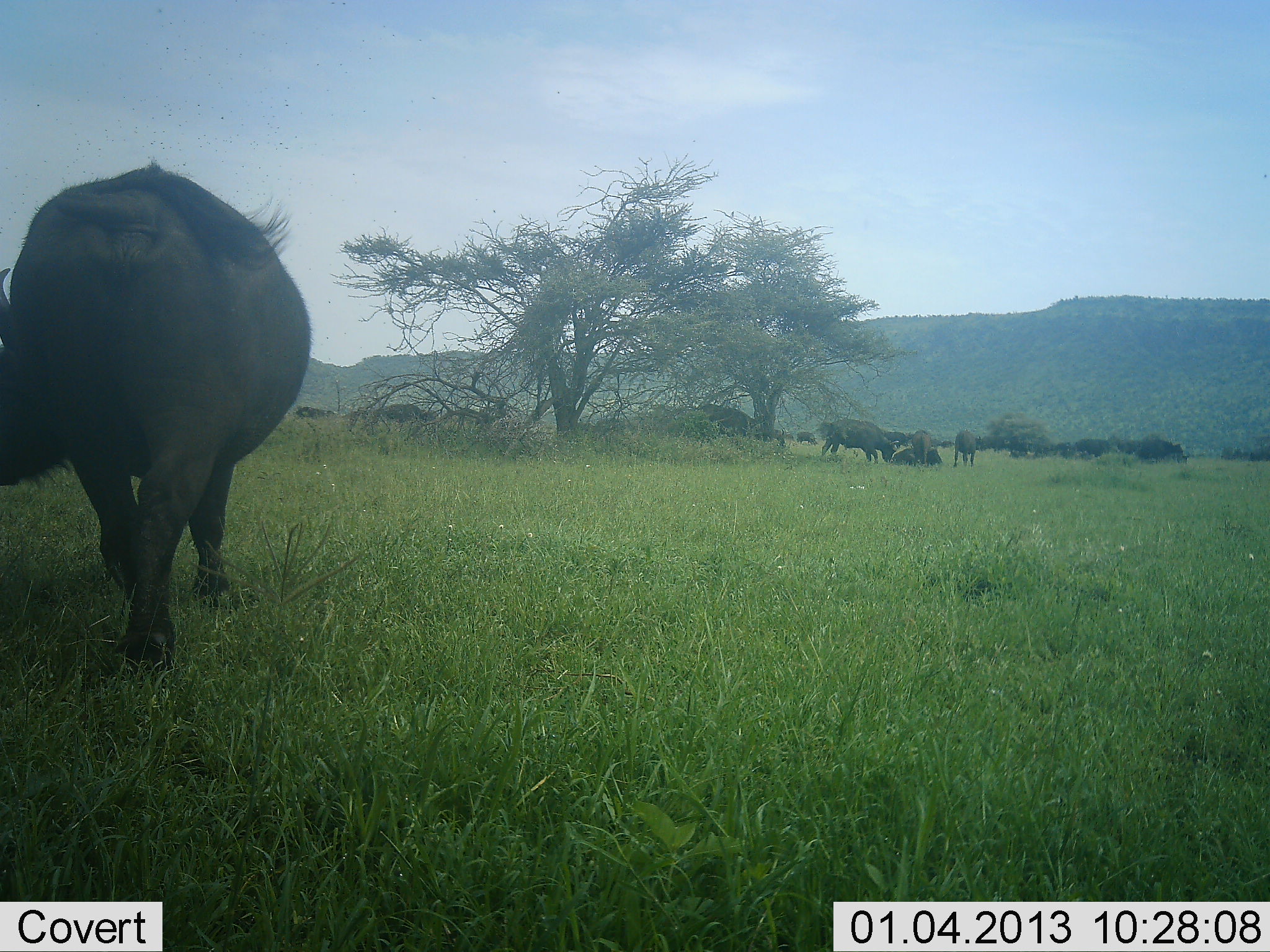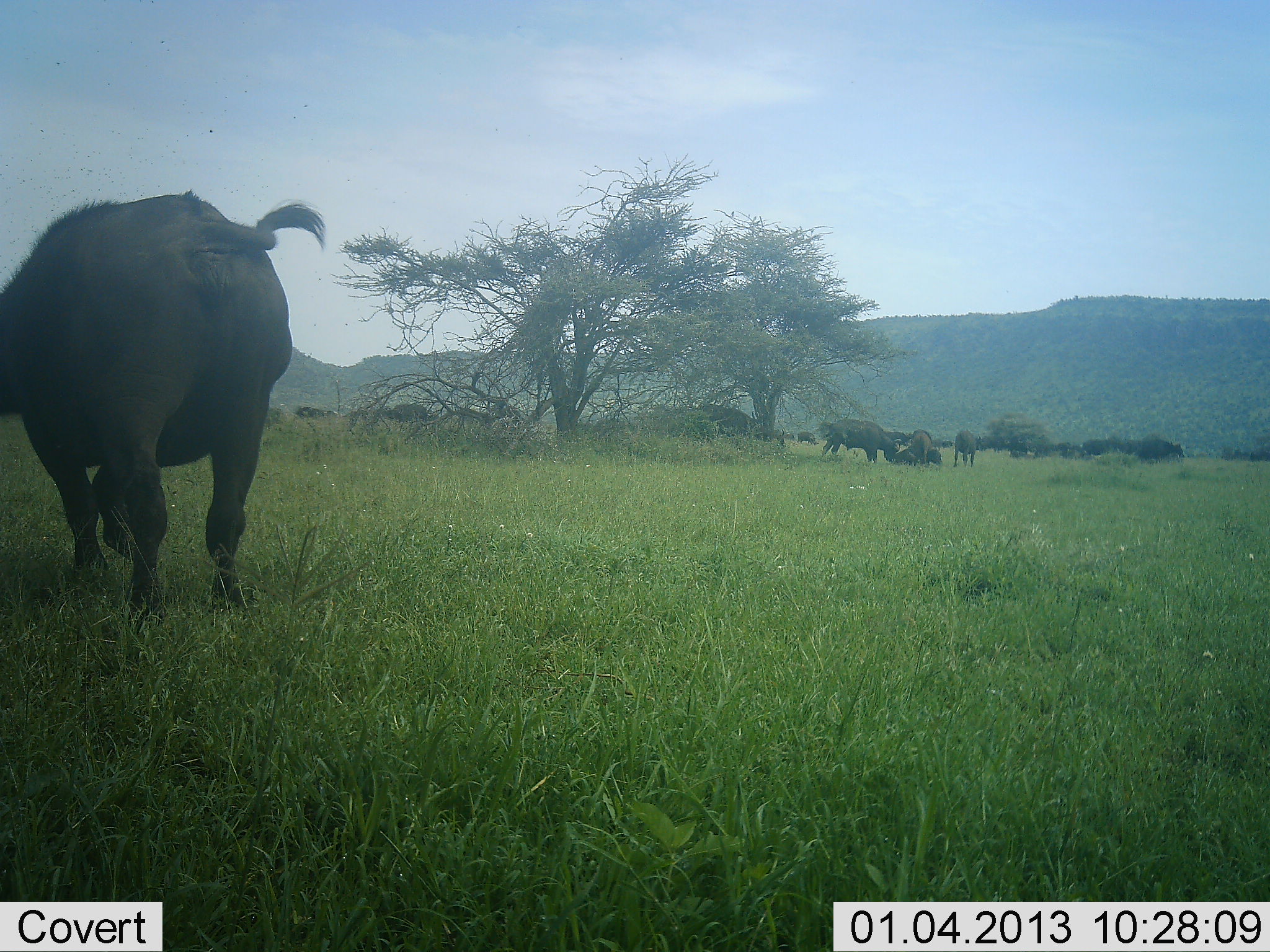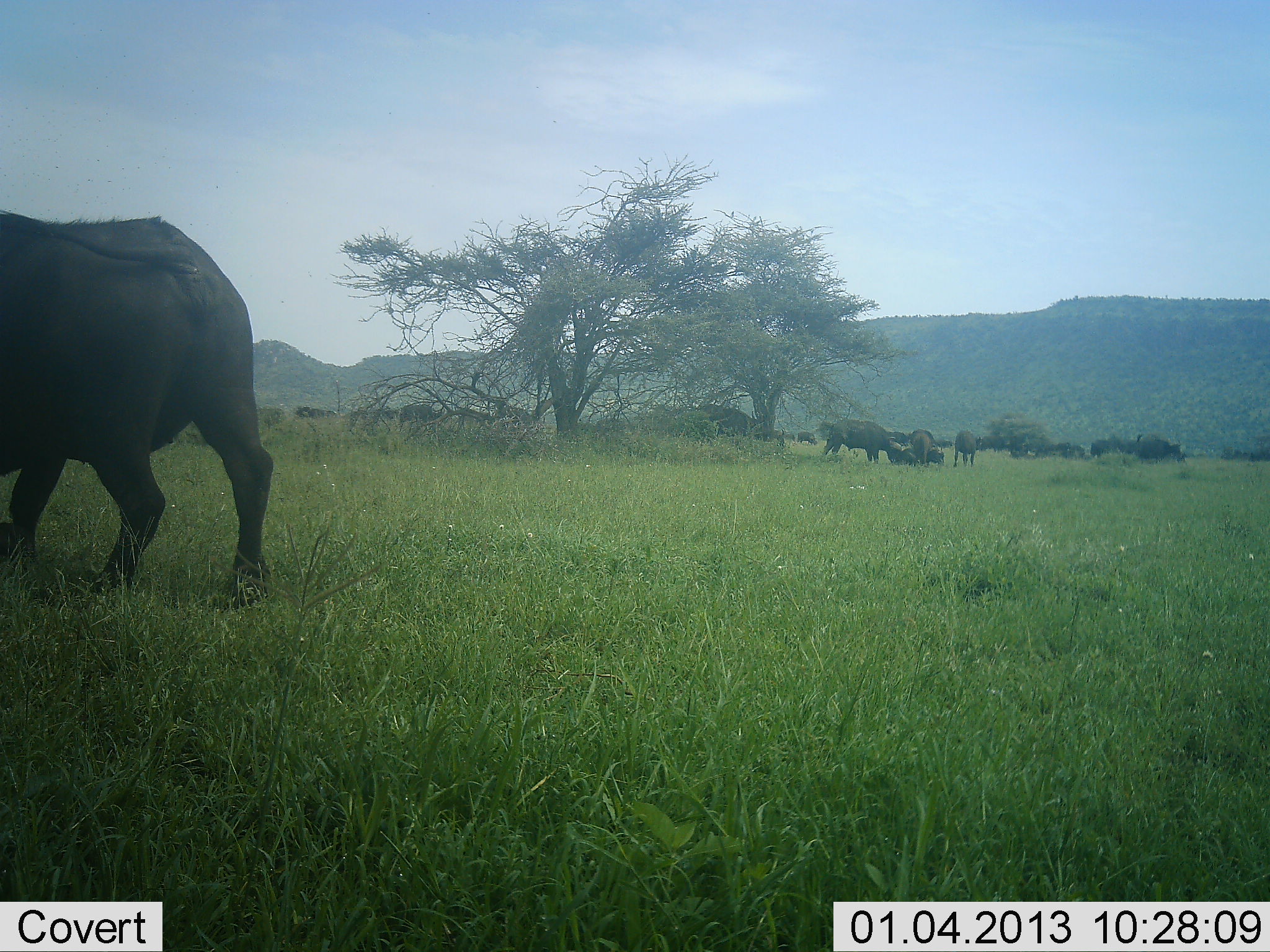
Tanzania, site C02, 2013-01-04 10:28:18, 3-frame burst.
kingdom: Animalia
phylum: Chordata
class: Mammalia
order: Artiodactyla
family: Bovidae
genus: Syncerus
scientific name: Syncerus caffer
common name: cape buffalo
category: buffalo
Buffalo (cape buffalo) (Syncerus caffer), count 11-50. Behavior (volunteer vote fractions): standing 38%, resting 30%, moving 65%, interacting 3%. Young present (vote fraction): 3%. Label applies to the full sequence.